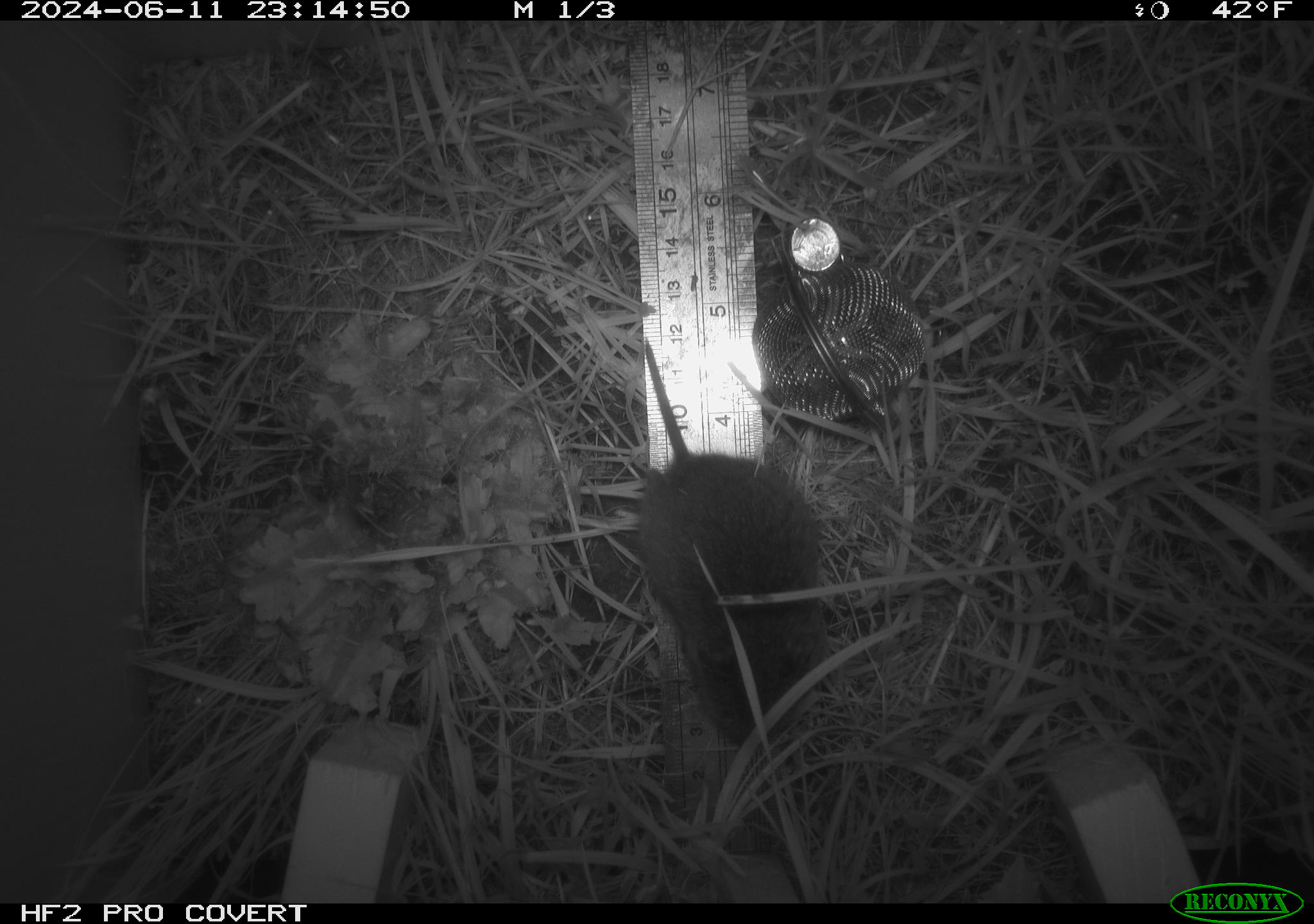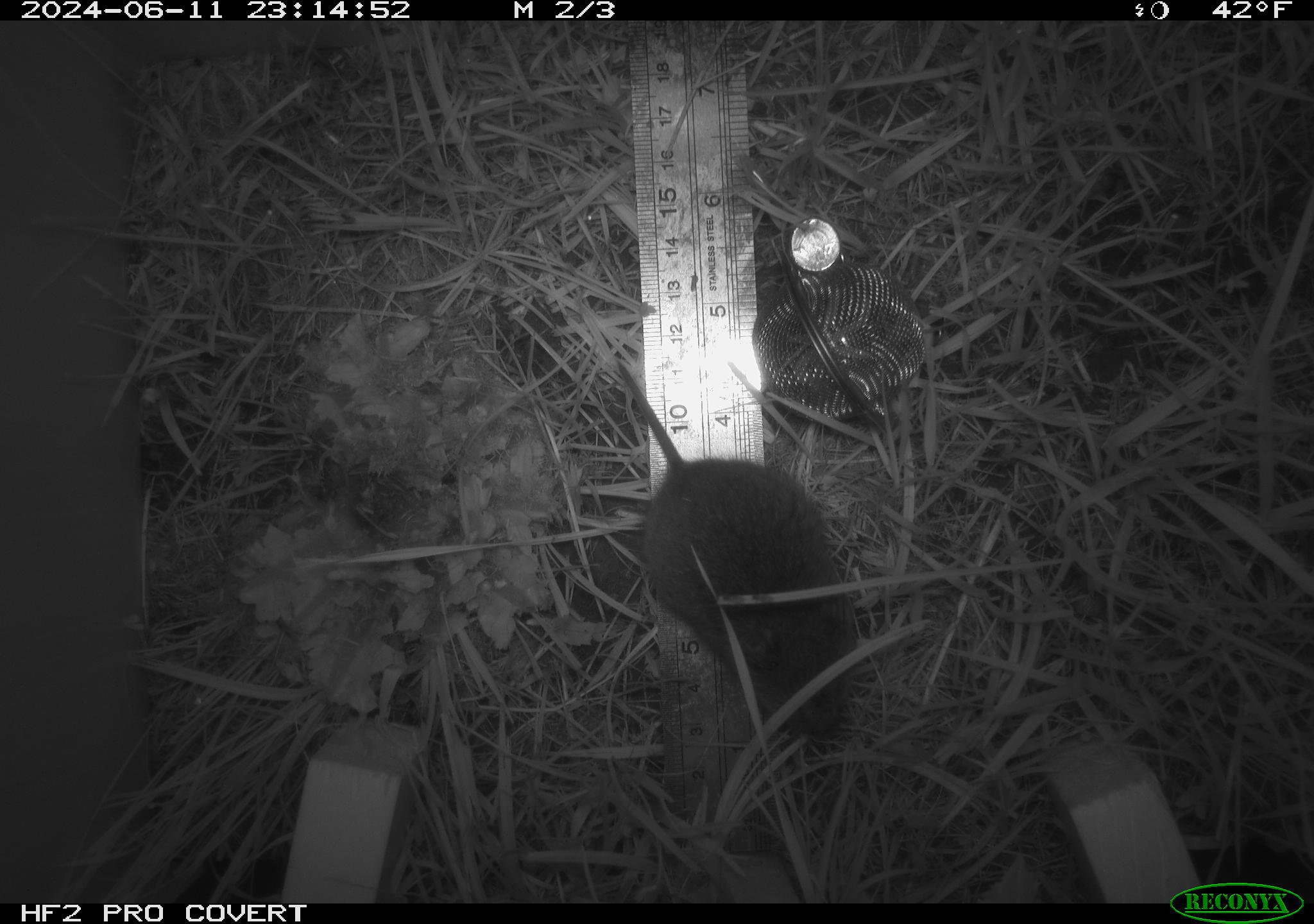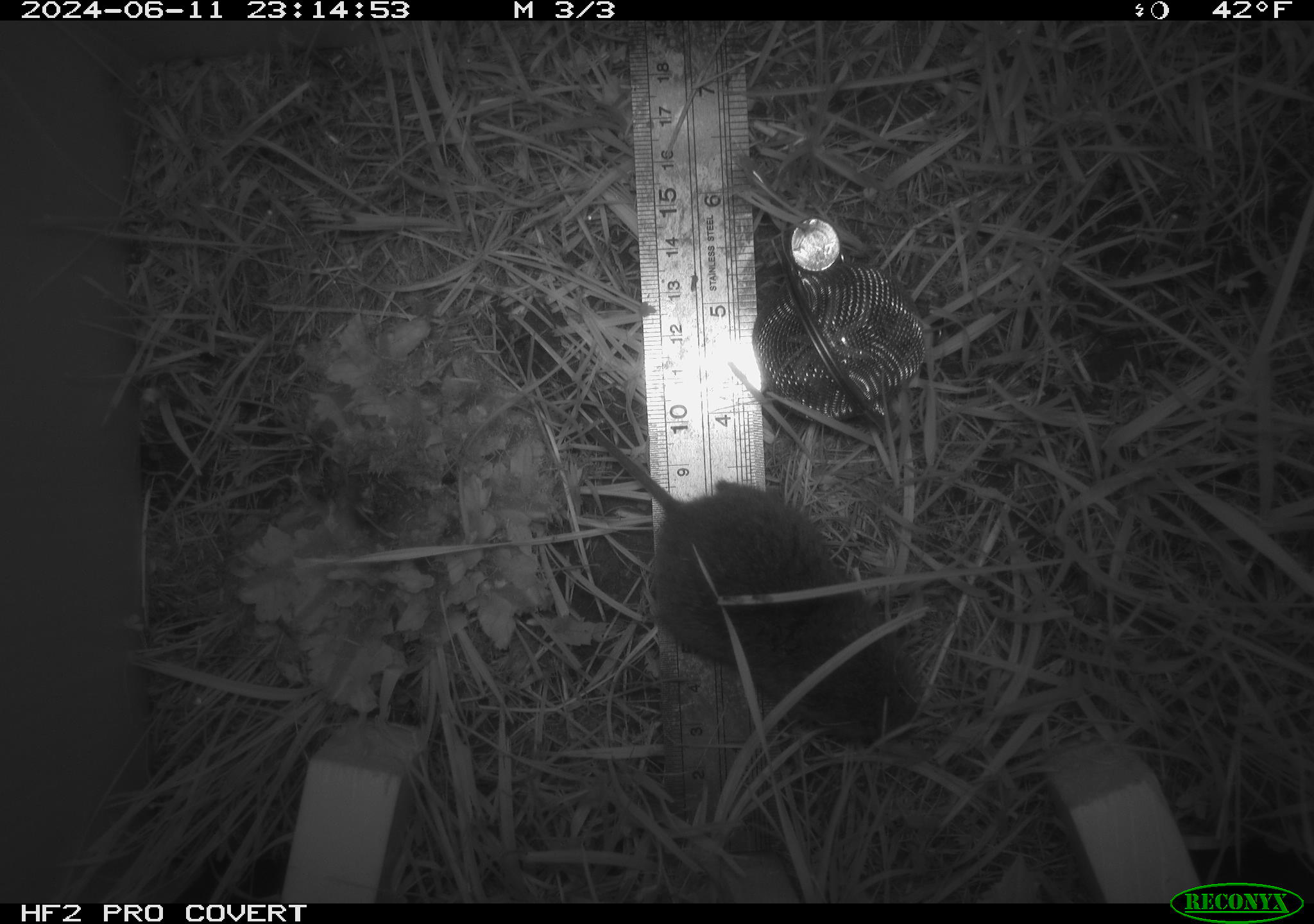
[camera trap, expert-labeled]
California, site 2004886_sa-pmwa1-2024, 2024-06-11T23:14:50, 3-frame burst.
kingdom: Animalia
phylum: Chordata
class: Mammalia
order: Rodentia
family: Cricetidae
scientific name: Arvicolinae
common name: voles, lemmings, and muskrats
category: arvicolinae subfamily